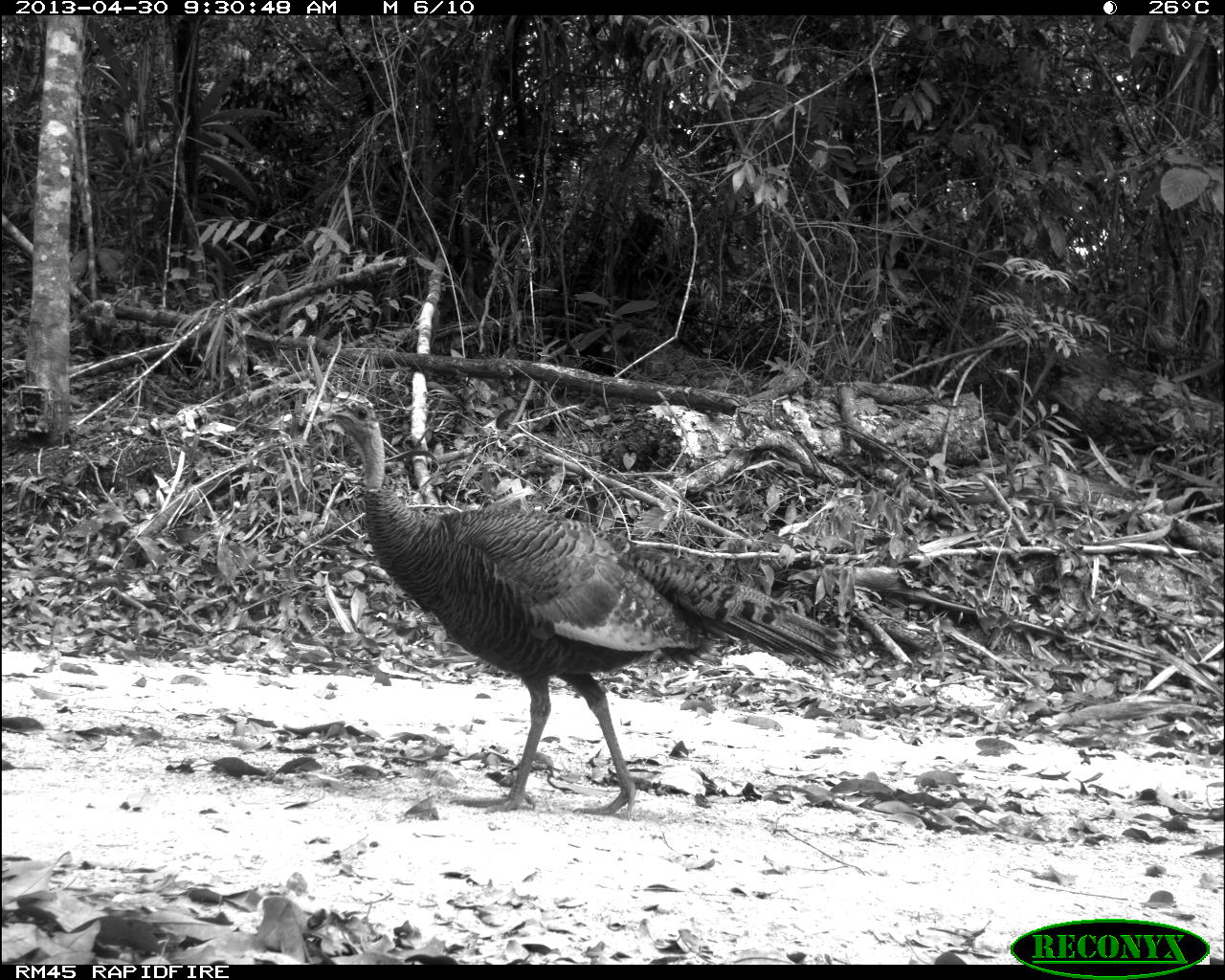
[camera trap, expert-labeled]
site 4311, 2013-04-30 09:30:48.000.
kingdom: Animalia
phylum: Chordata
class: Aves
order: Galliformes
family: Phasianidae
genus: Meleagris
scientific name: Meleagris ocellata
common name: ocellated turkey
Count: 1.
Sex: female.